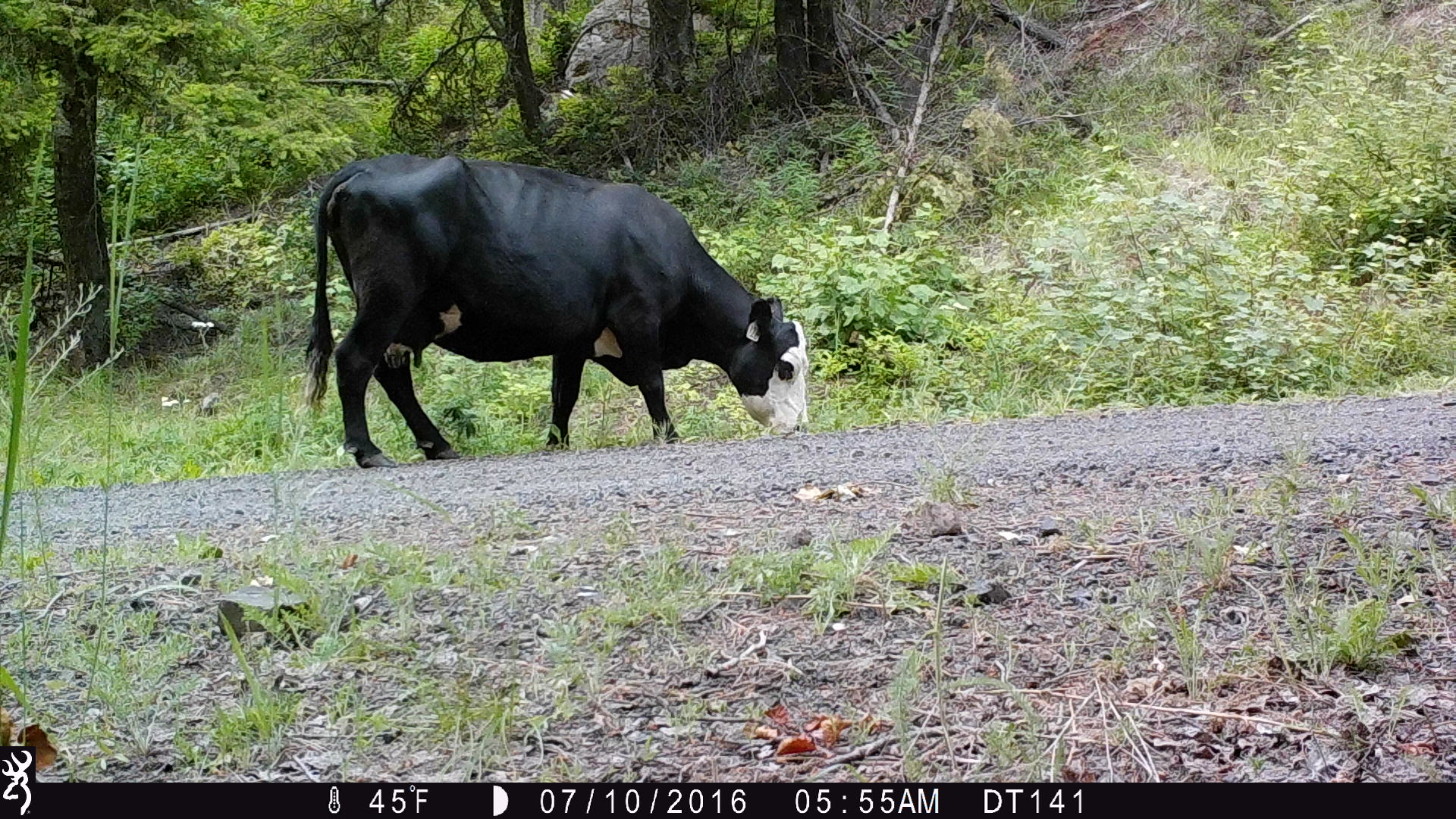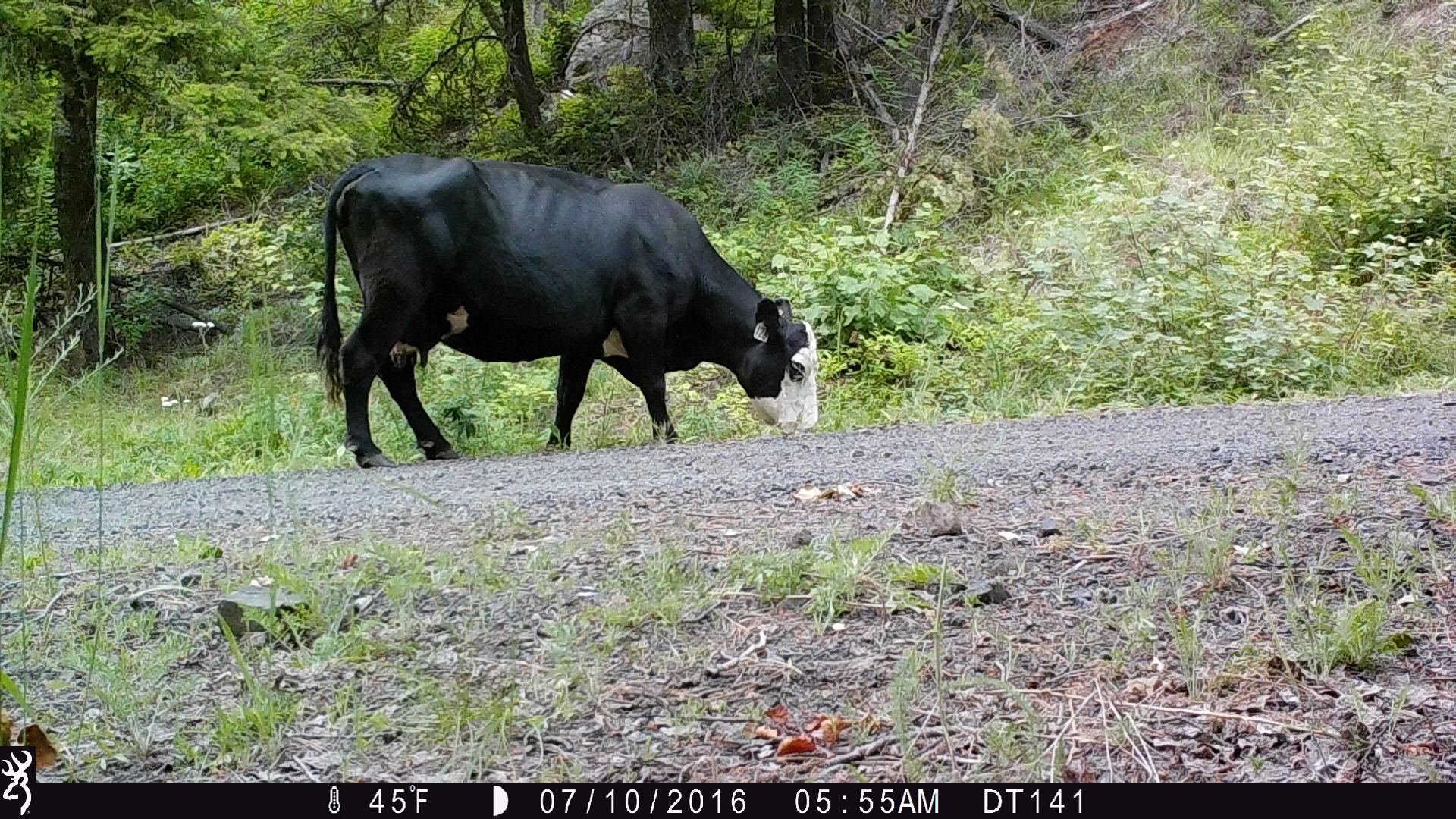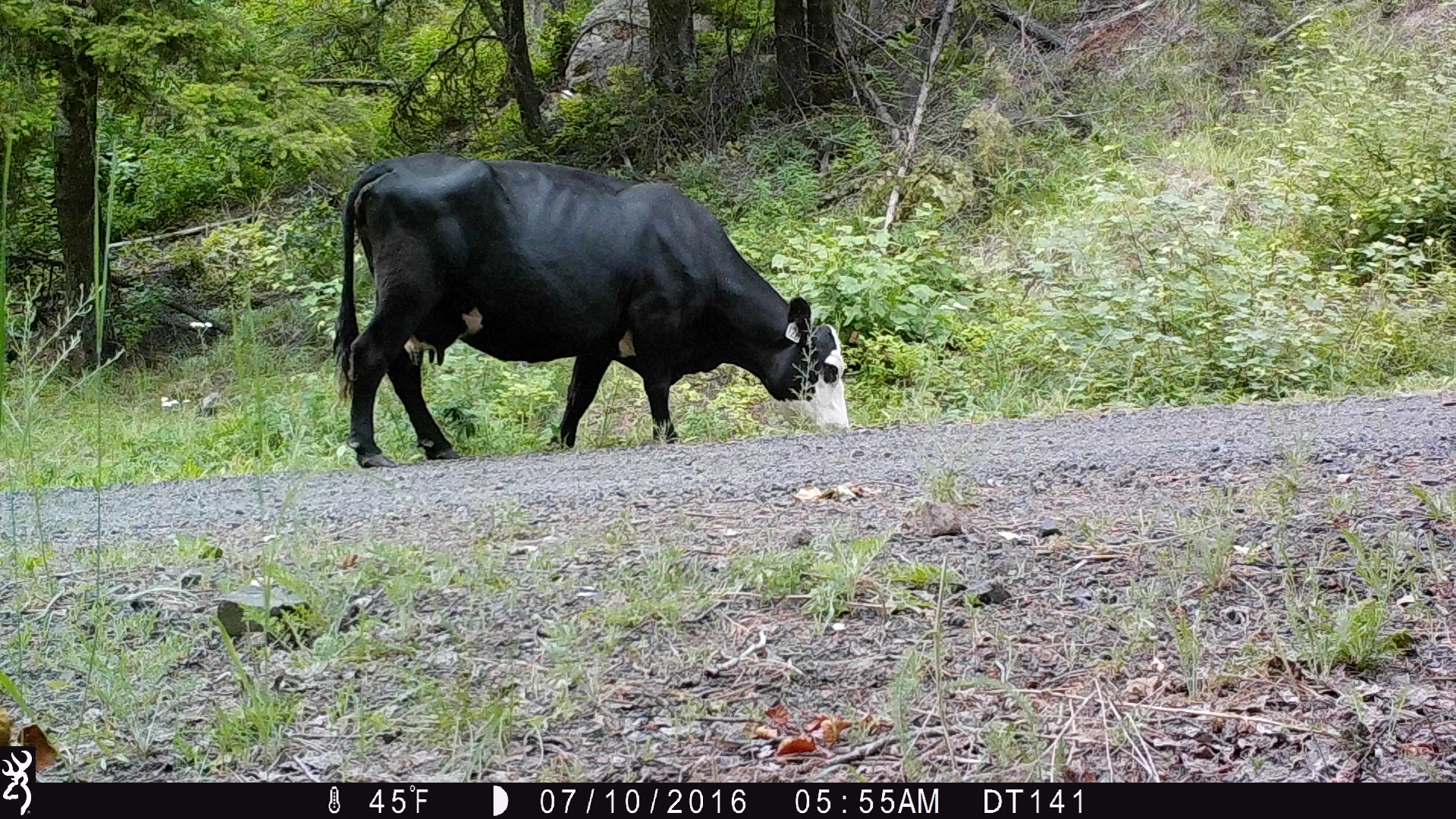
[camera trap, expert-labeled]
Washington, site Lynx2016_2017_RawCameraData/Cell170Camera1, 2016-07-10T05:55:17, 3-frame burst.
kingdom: Animalia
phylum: Chordata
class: Mammalia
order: Artiodactyla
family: Bovidae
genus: Bos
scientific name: Bos taurus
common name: domestic cattle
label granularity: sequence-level